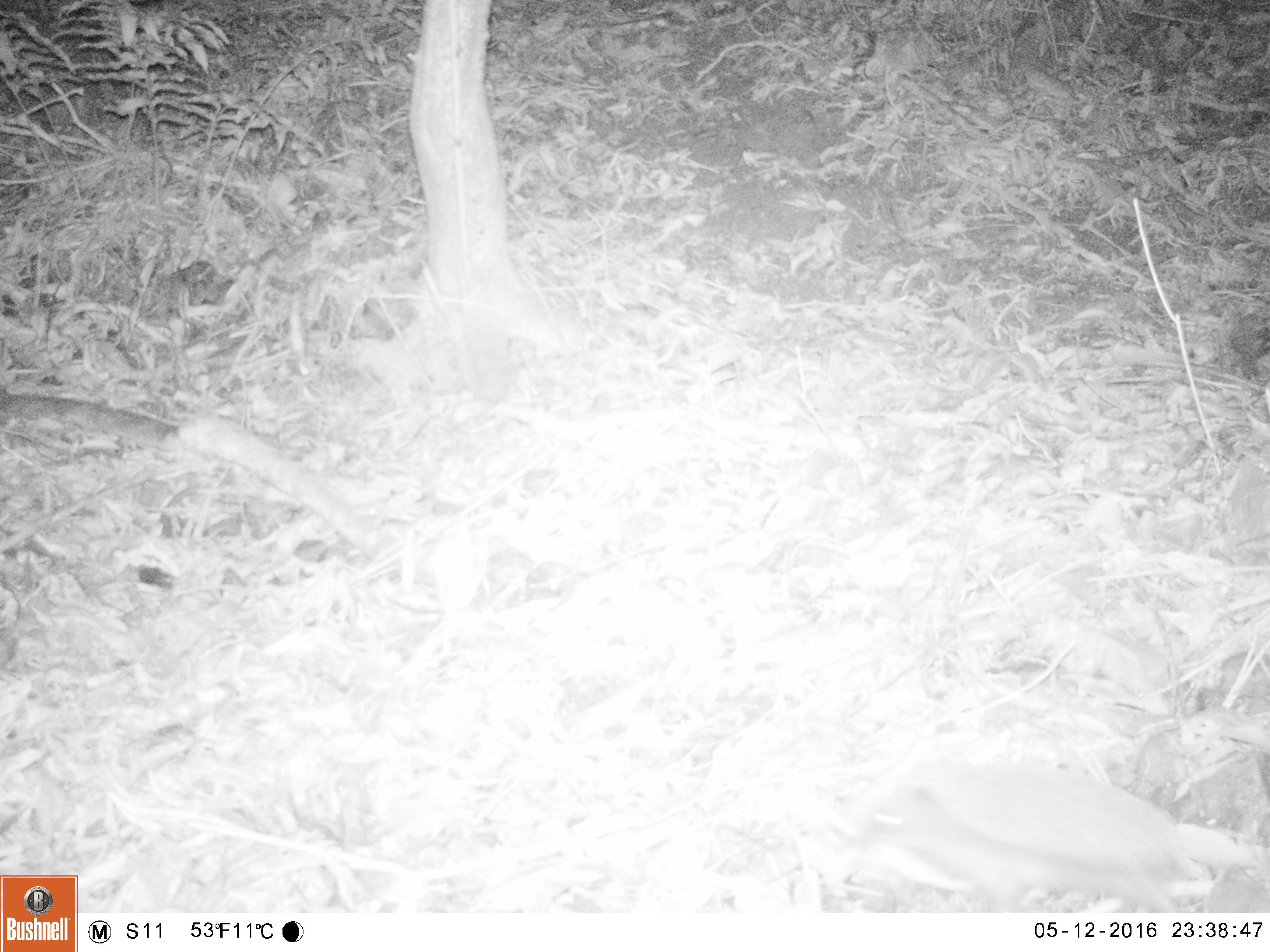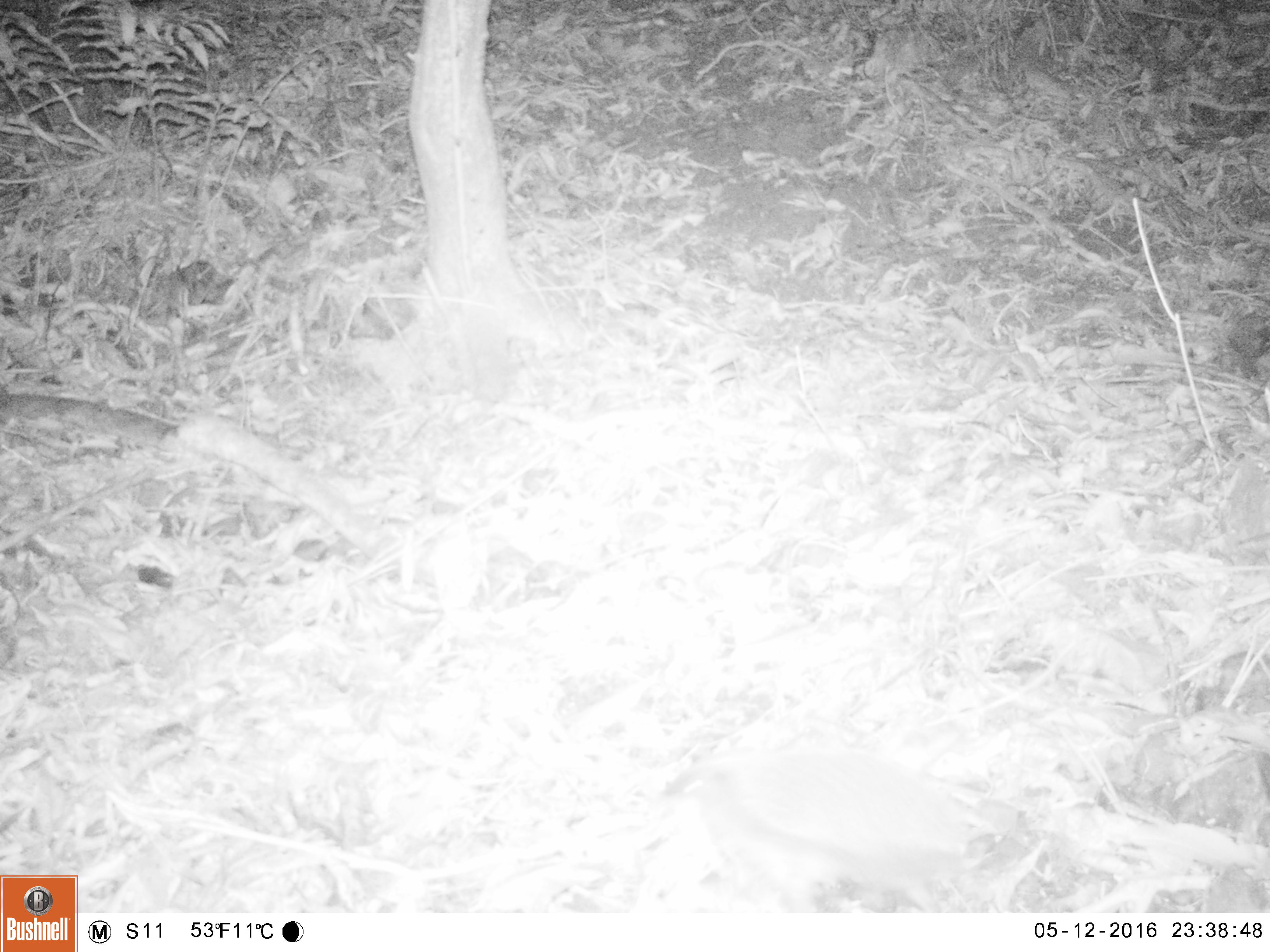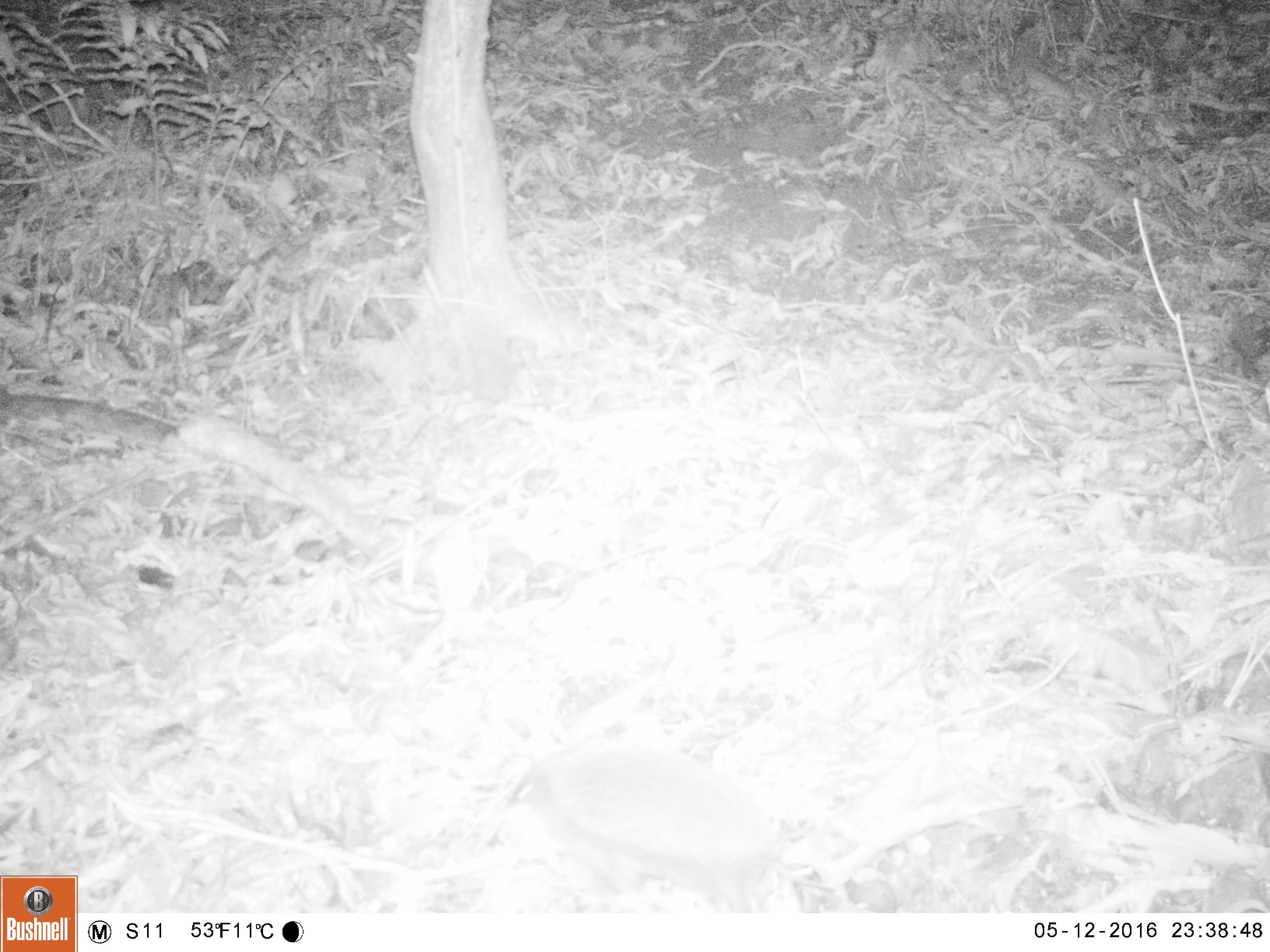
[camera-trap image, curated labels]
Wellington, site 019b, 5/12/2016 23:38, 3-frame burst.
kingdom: Animalia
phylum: Chordata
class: Mammalia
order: Eulipotyphla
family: Erinaceidae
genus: Erinaceus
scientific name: Erinaceus europaeus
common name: hedgehog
Hedgehog (Erinaceus europaeus).